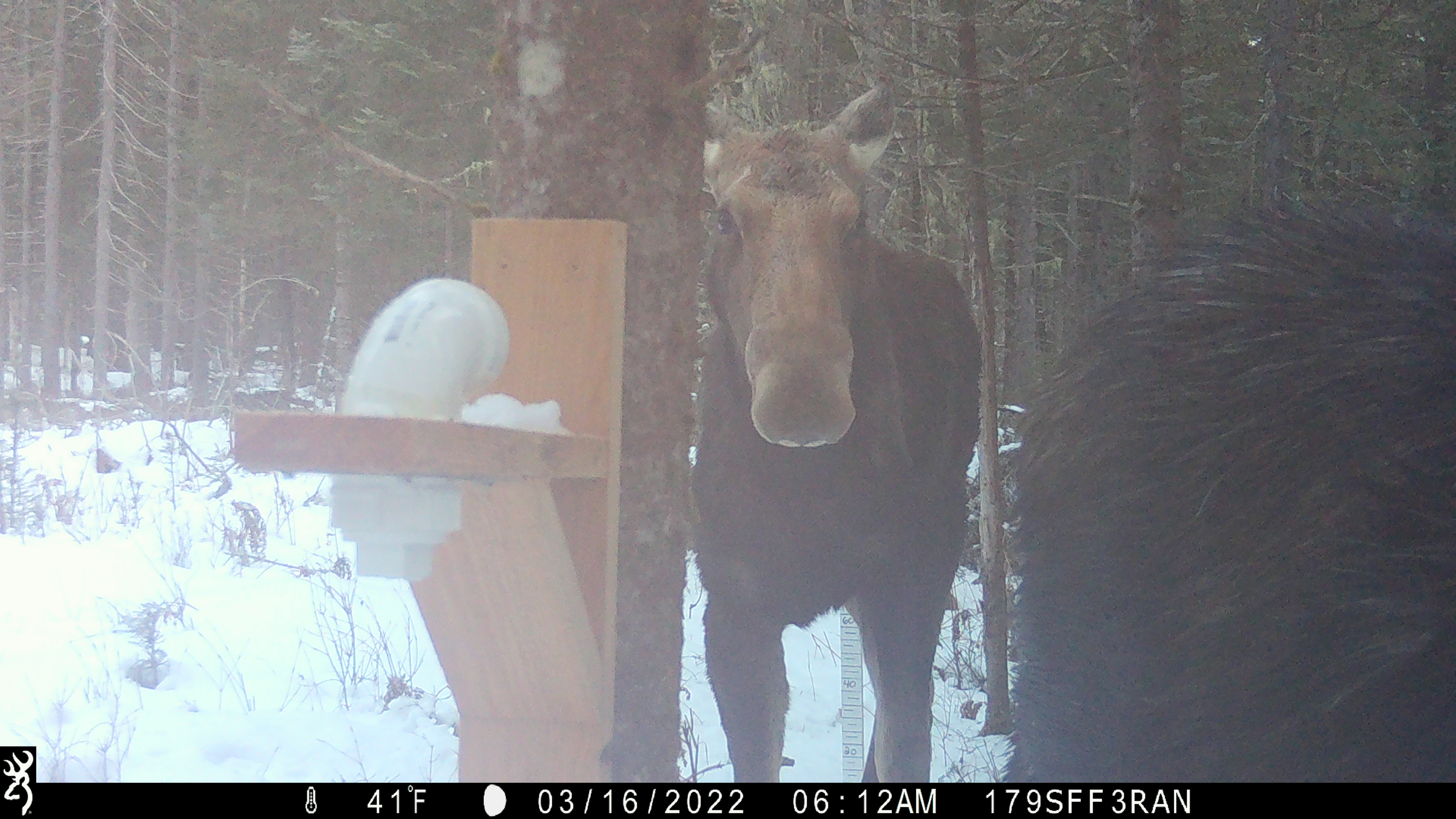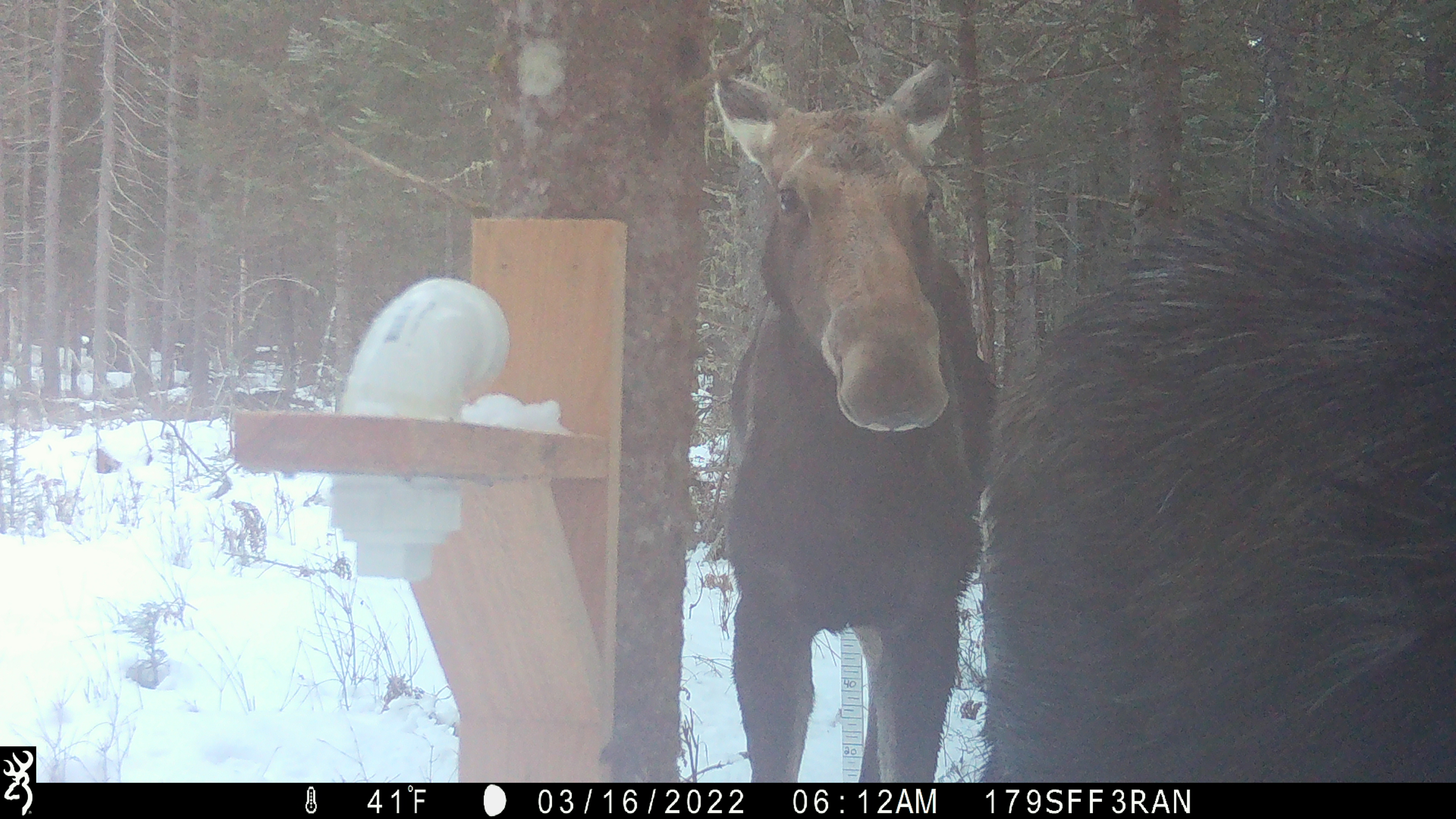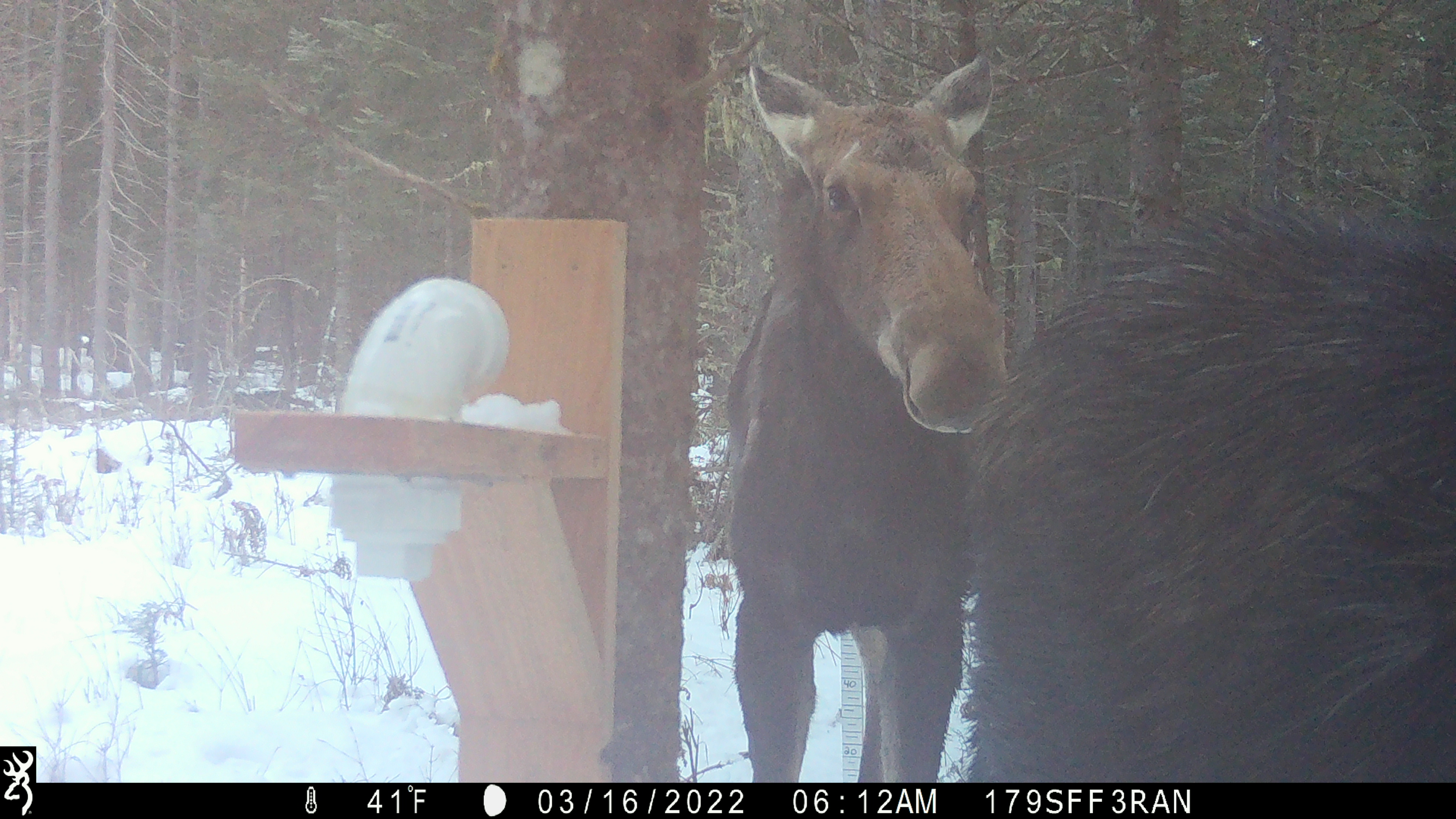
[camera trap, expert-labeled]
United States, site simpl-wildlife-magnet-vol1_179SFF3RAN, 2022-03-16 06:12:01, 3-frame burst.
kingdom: Animalia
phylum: Chordata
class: Mammalia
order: Artiodactyla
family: Cervidae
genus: Alces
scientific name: Alces alces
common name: moose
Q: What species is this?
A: Moose (Alces alces).